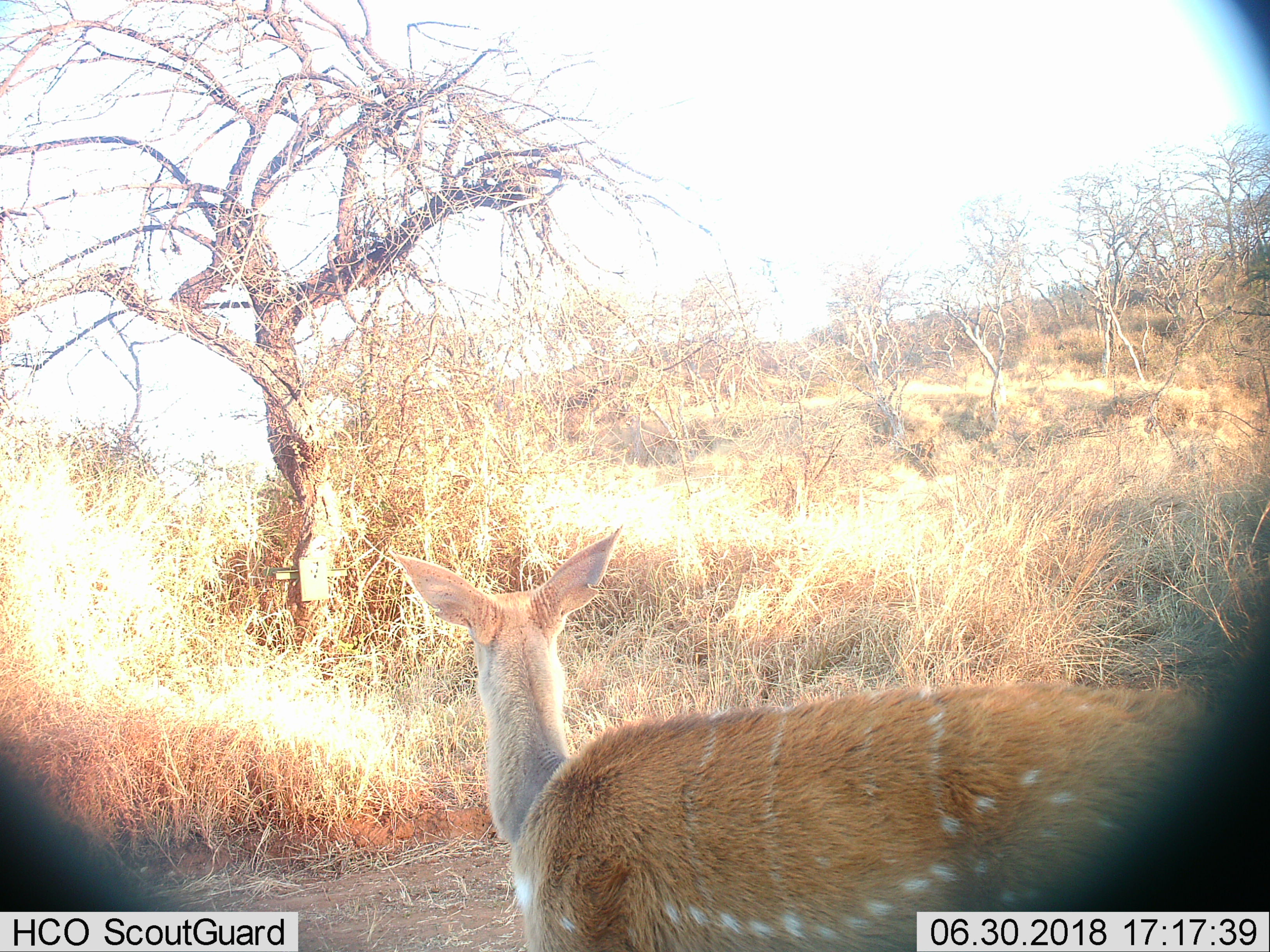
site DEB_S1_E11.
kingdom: Animalia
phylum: Chordata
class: Mammalia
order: Artiodactyla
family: Bovidae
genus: Tragelaphus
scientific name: Tragelaphus scriptus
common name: bushbuck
Bushbuck (Tragelaphus scriptus), count 1. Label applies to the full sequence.